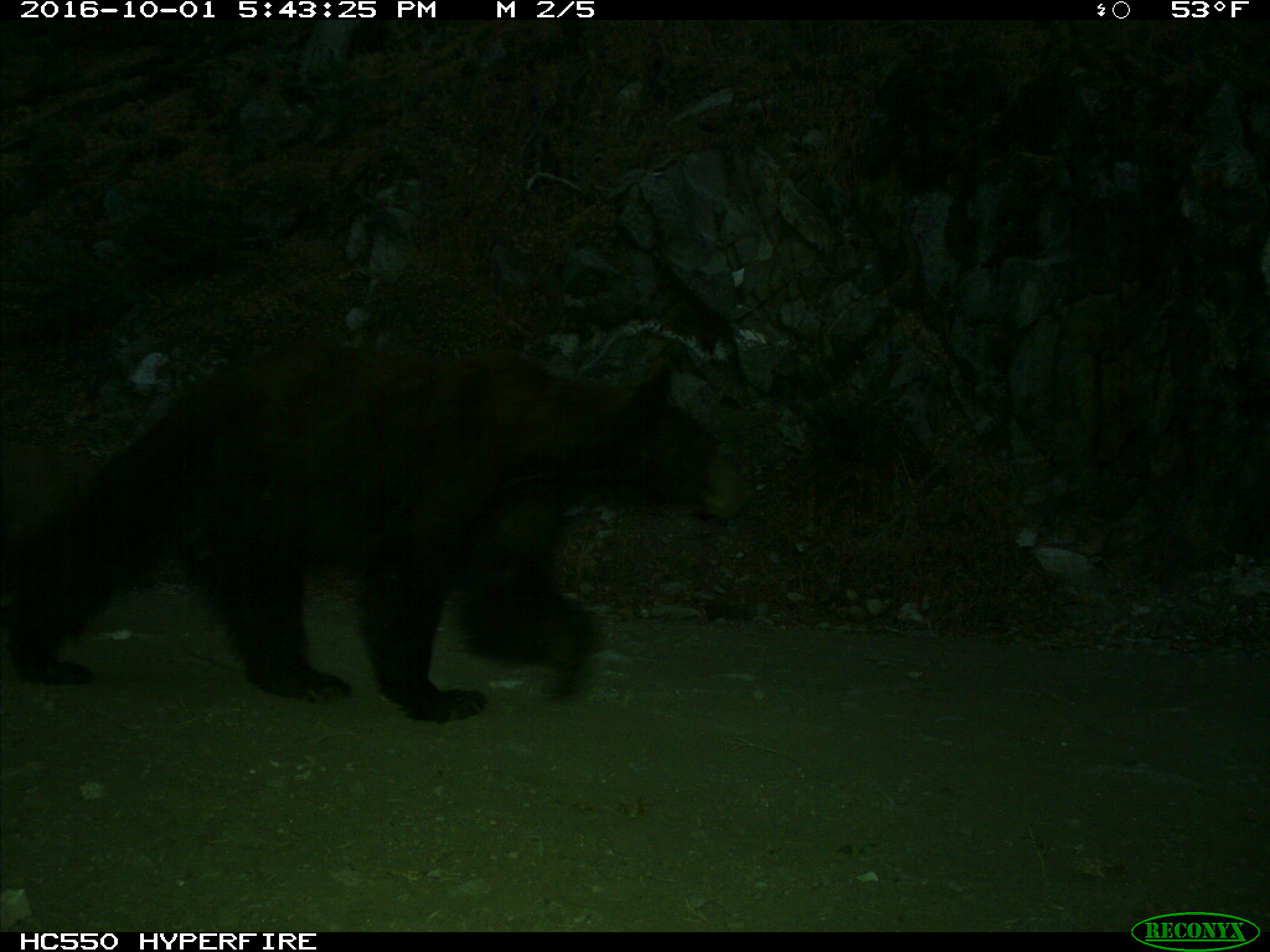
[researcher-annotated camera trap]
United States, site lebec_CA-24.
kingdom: Animalia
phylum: Chordata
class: Mammalia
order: Carnivora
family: Ursidae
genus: Ursus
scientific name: Ursus americanus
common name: american black bear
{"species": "Ursus americanus (american black bear)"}